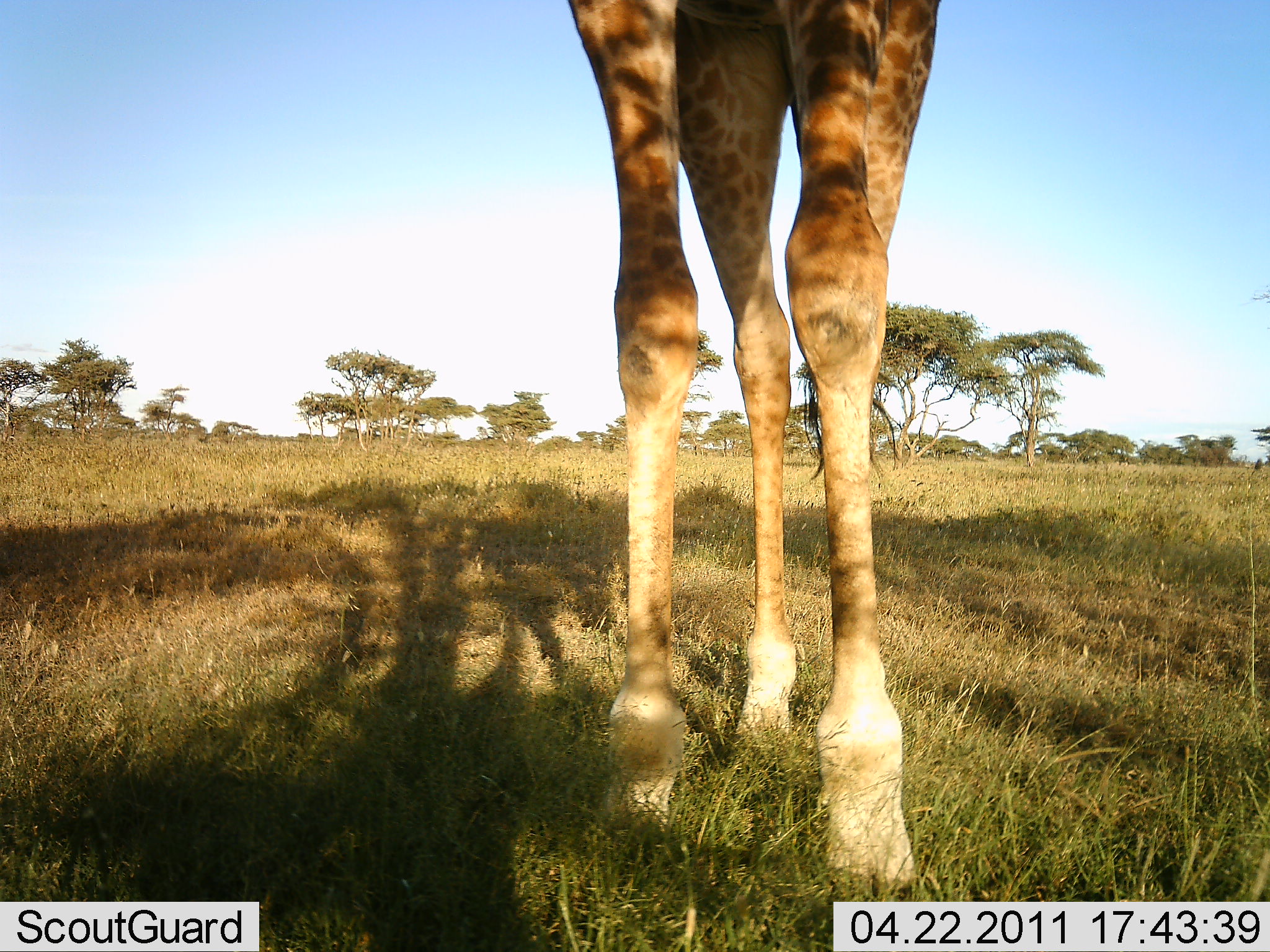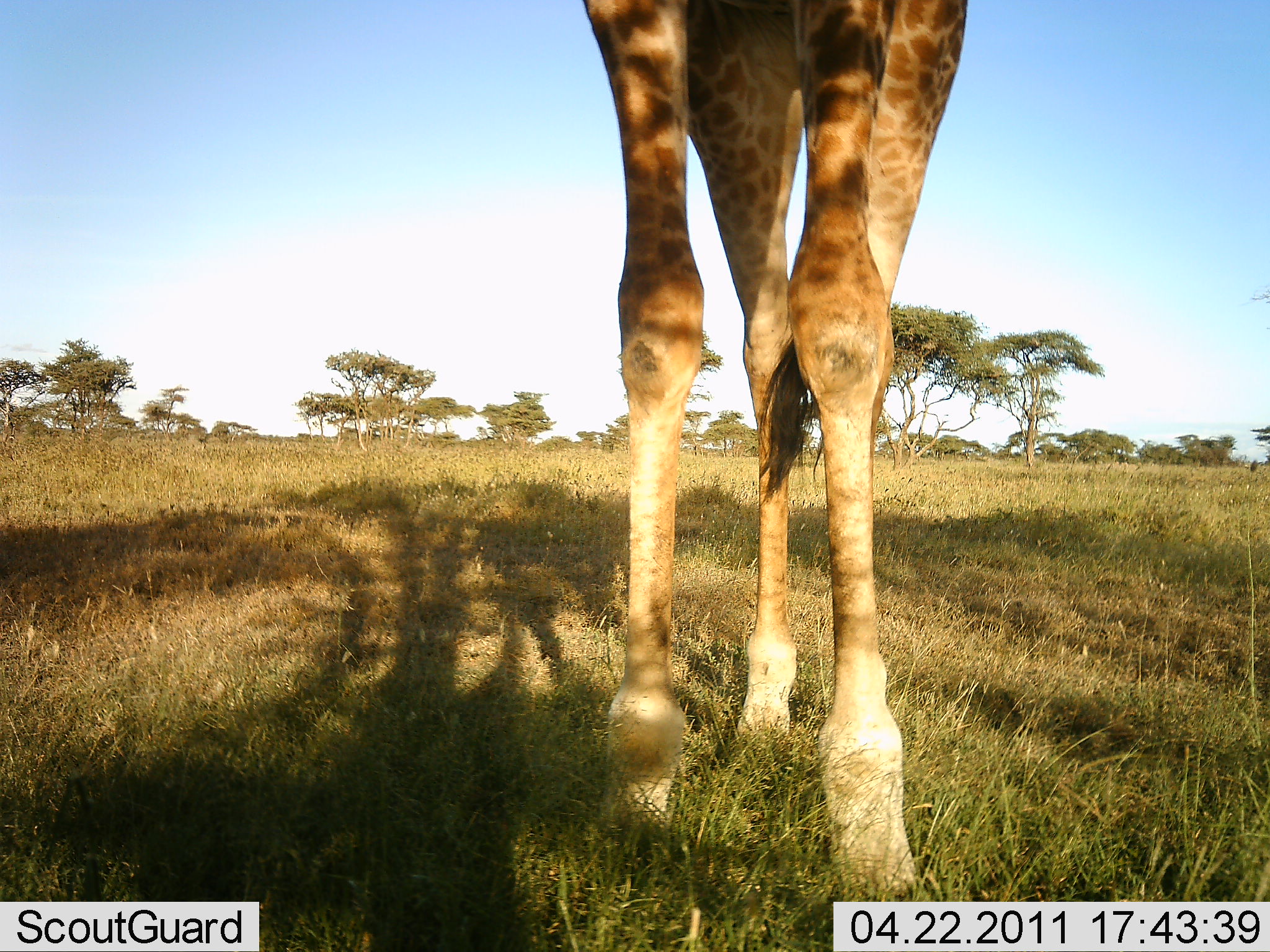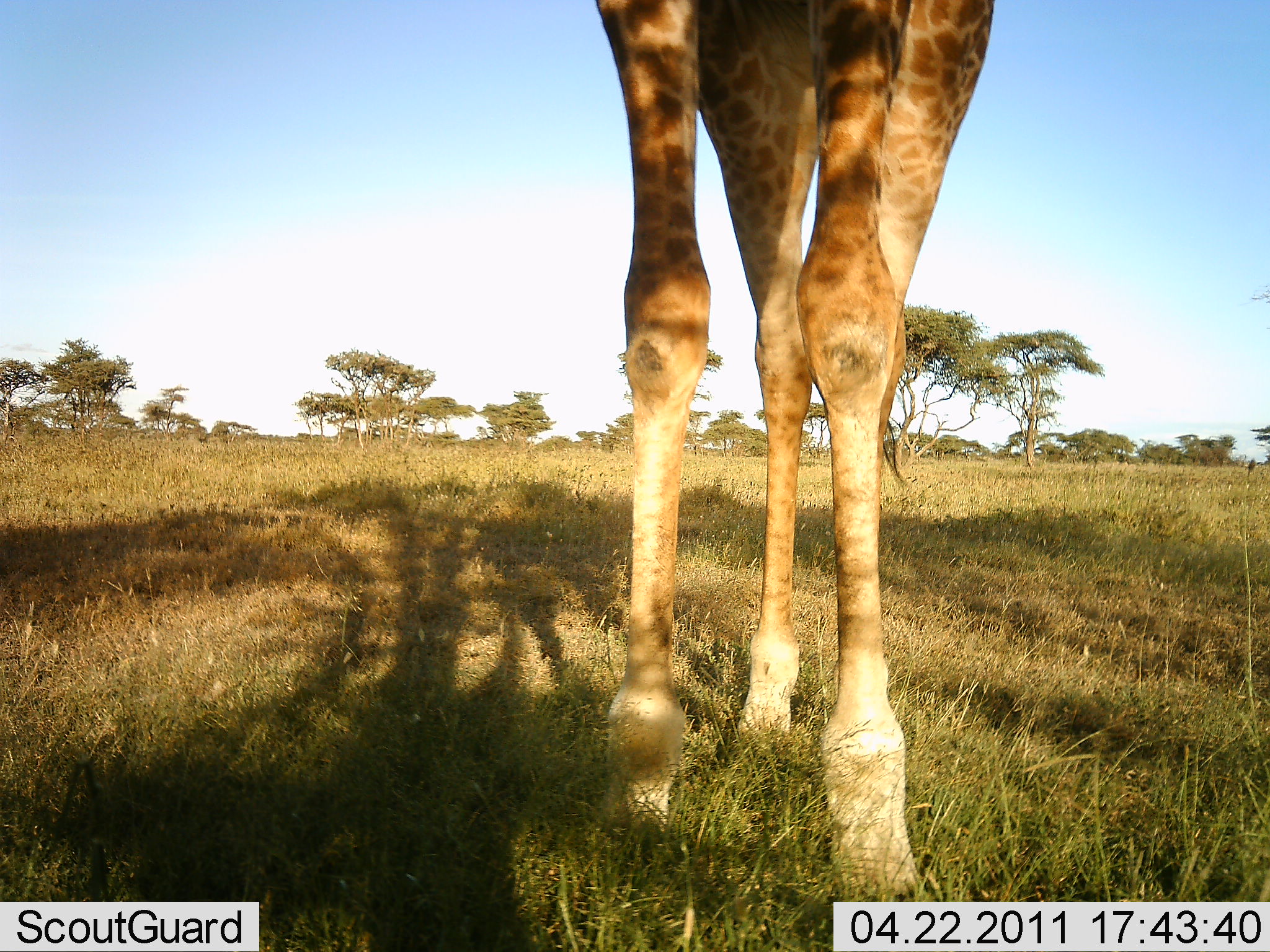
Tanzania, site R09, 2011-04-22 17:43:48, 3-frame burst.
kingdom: Animalia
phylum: Chordata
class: Mammalia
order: Artiodactyla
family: Giraffidae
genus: Giraffa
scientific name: Giraffa camelopardalis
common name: giraffe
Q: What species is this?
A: Giraffe (Giraffa camelopardalis).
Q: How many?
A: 1.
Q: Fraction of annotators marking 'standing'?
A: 80%.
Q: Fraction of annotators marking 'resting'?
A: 0%.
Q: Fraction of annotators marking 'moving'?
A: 10%.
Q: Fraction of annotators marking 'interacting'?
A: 0%.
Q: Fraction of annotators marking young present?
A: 0%.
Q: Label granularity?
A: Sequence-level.